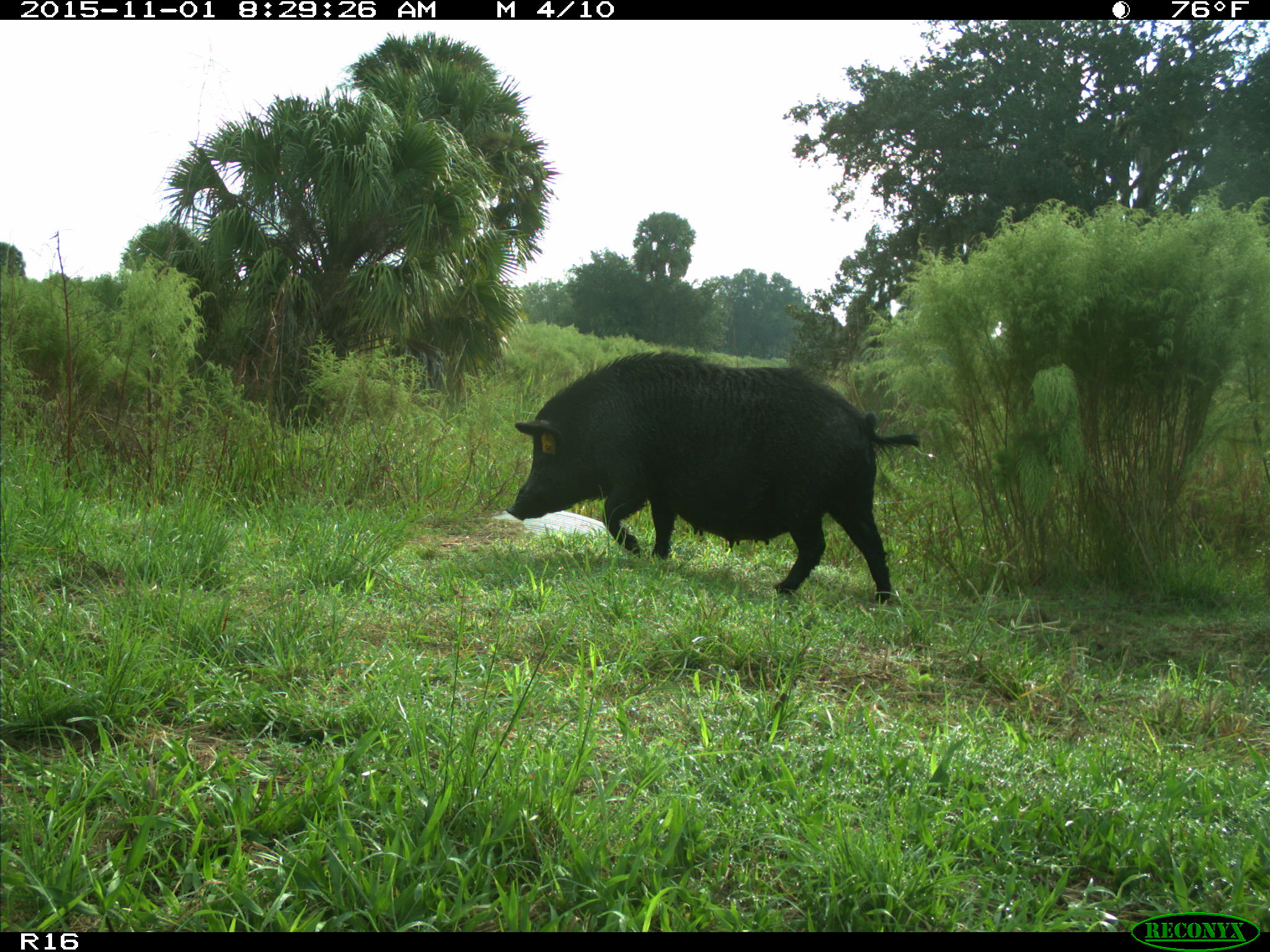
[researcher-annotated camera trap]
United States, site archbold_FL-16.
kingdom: Animalia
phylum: Chordata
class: Mammalia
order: Artiodactyla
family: Suidae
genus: Sus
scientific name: Sus scrofa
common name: wild boar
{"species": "Sus scrofa (wild boar)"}